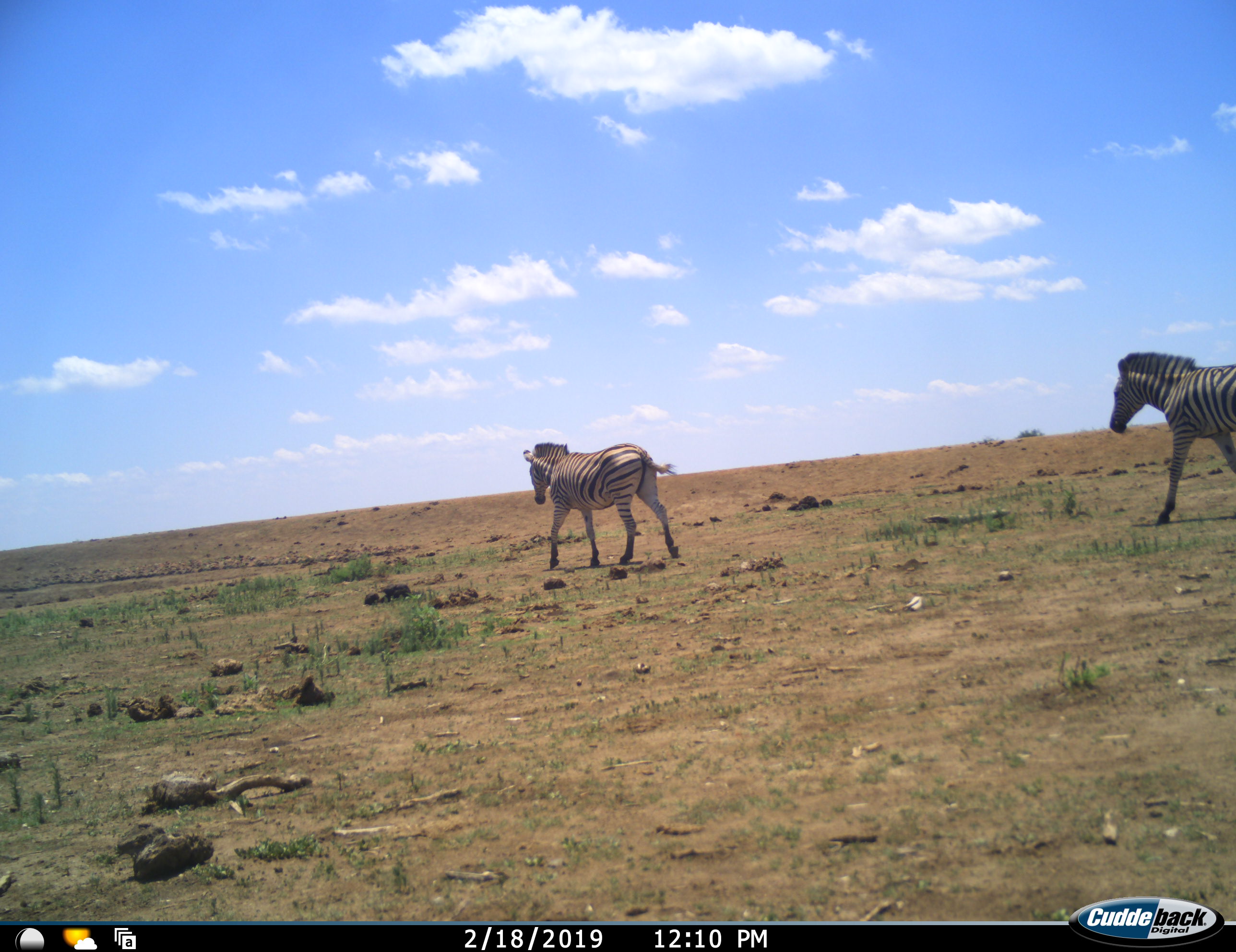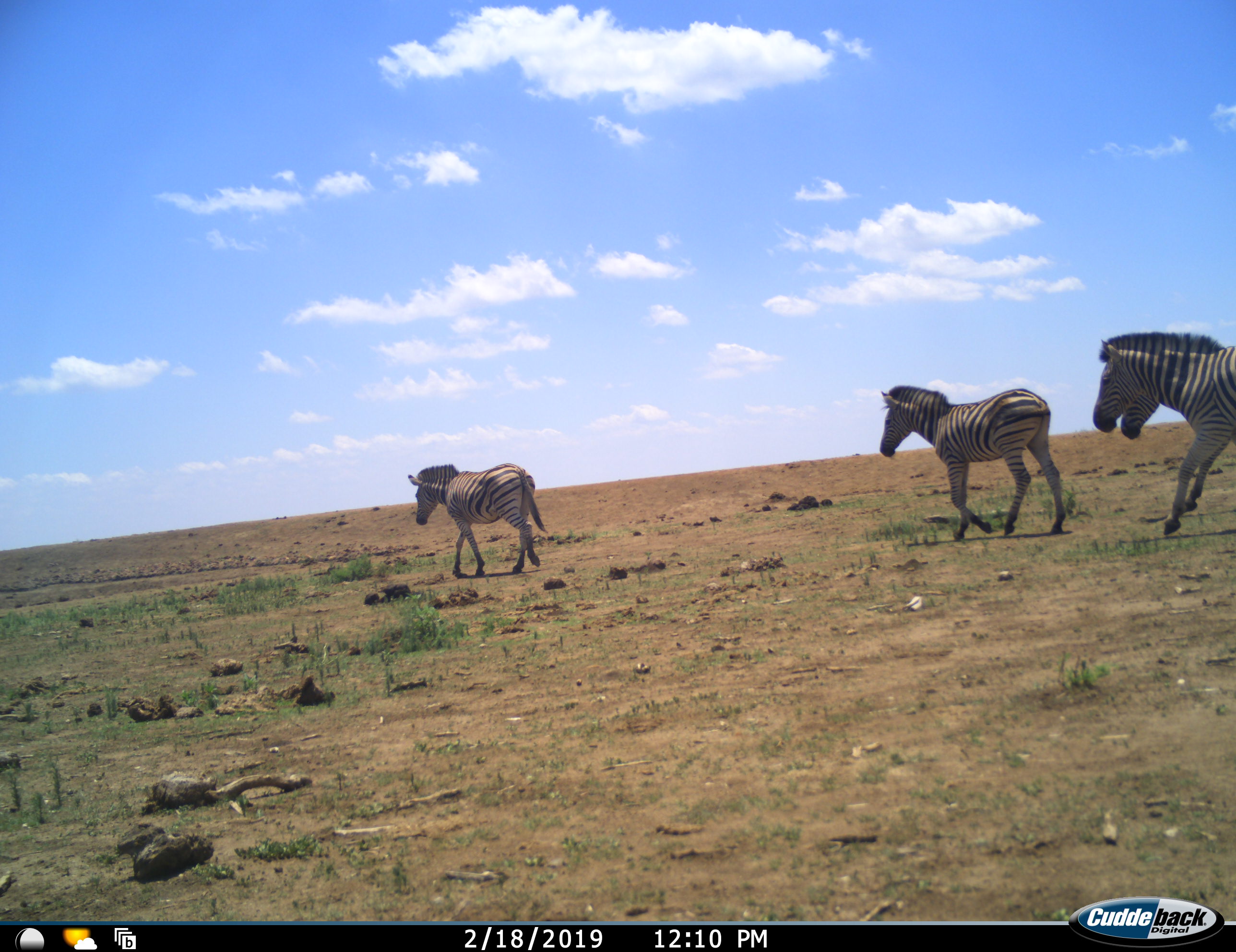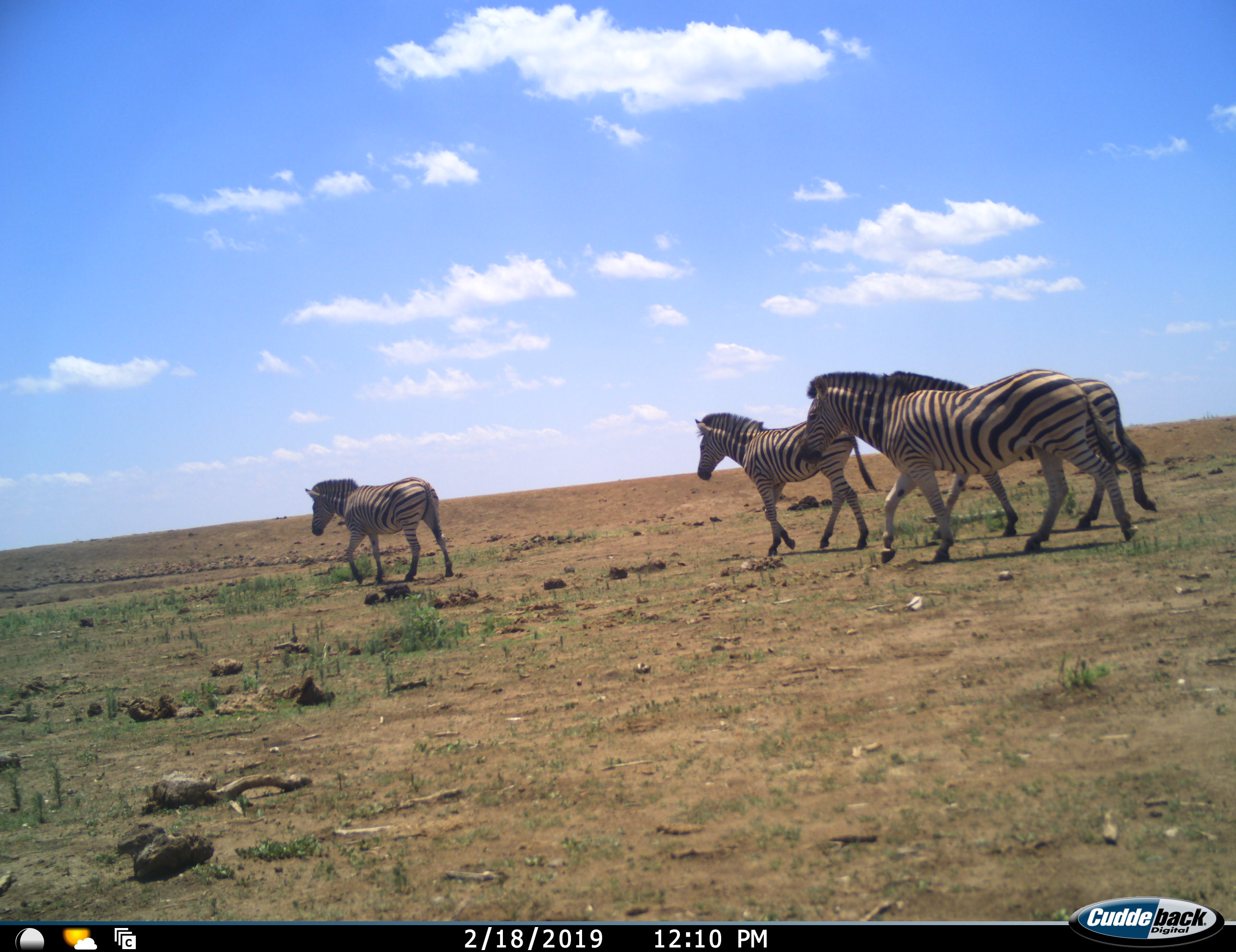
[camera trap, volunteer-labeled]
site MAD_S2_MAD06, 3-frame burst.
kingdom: Animalia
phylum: Chordata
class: Mammalia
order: Perissodactyla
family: Equidae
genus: Equus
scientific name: Equus quagga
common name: plains zebra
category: zebraplains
Zebraplains (plains zebra) (Equus quagga), count 4. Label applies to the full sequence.